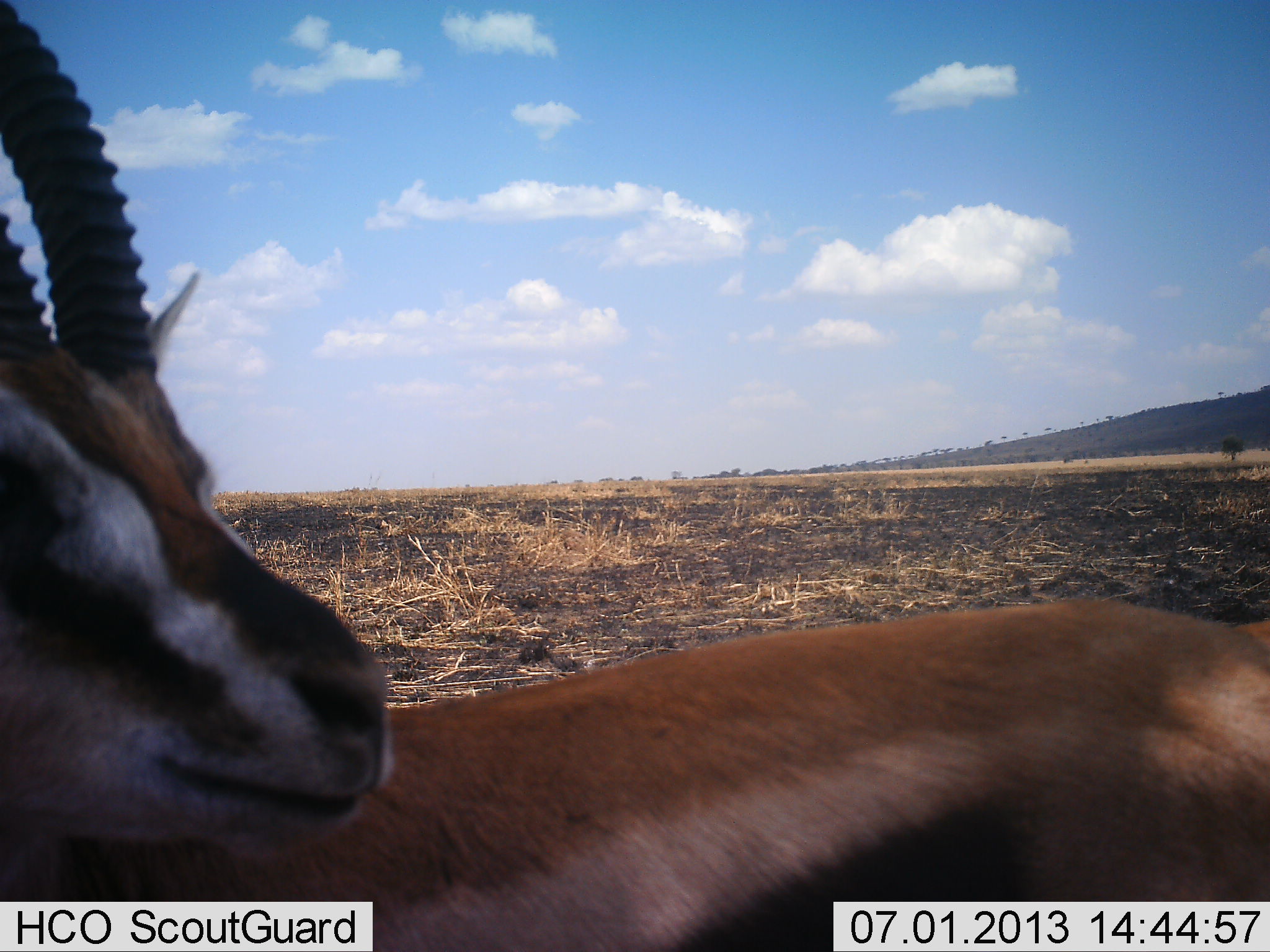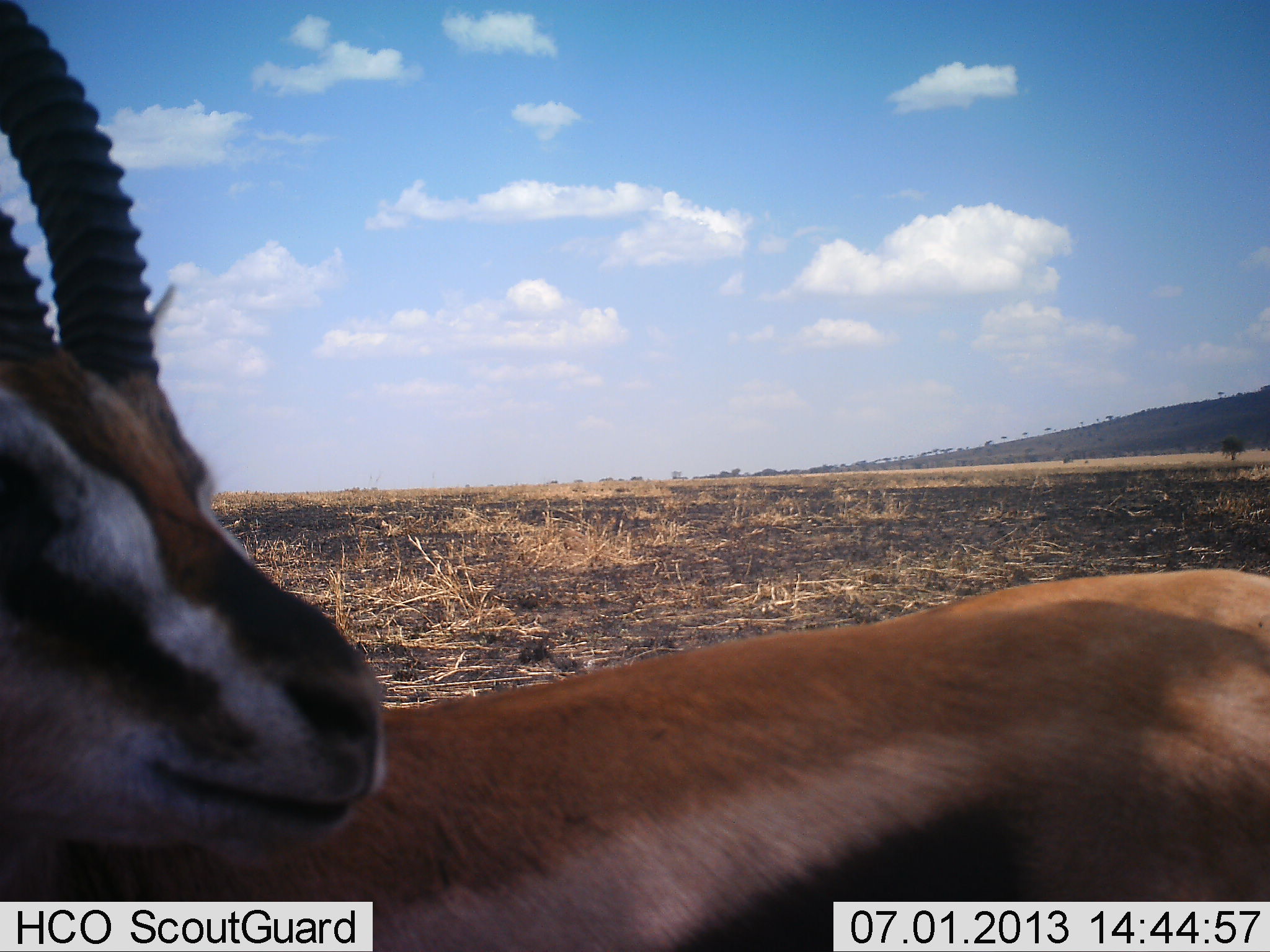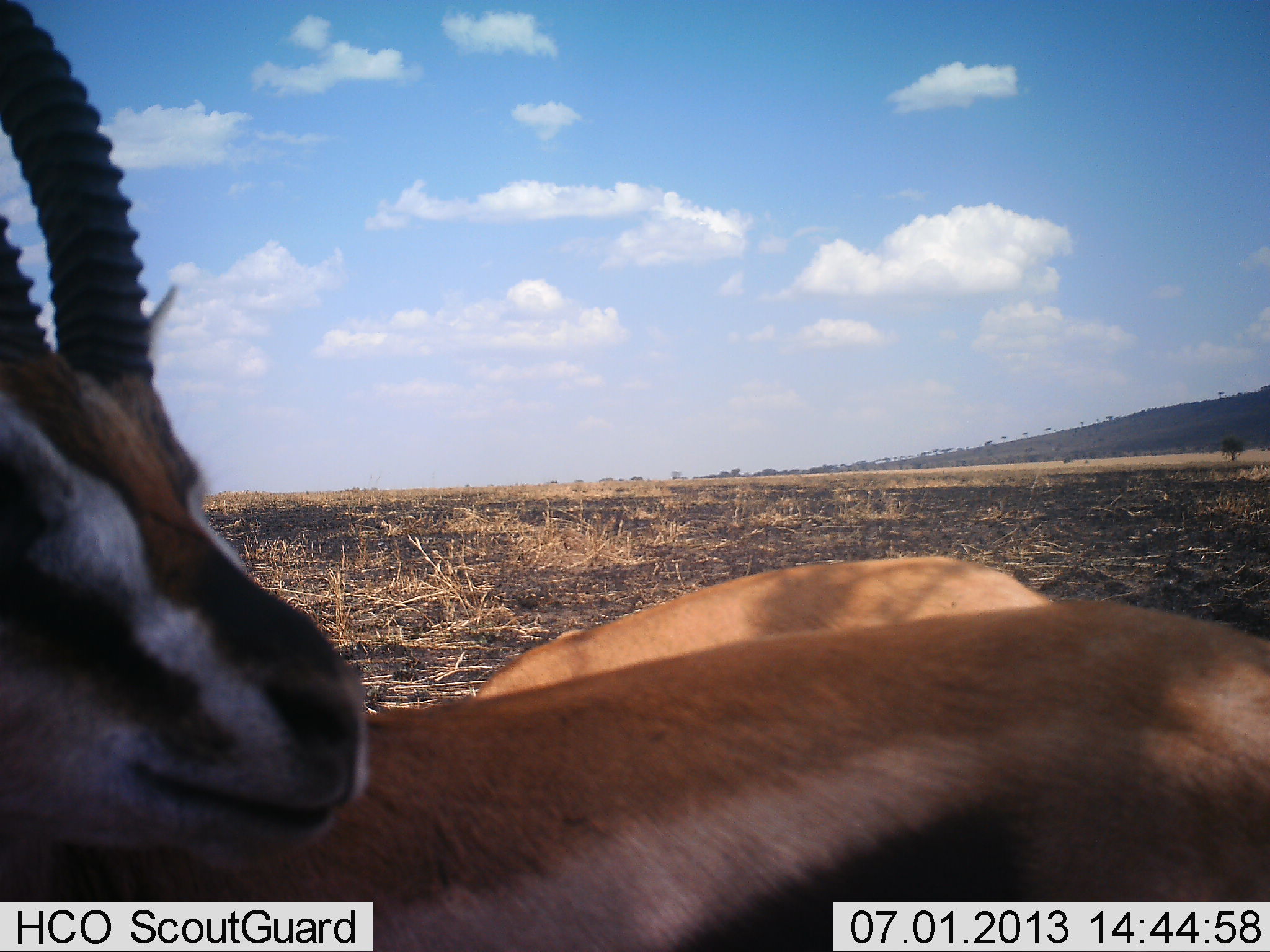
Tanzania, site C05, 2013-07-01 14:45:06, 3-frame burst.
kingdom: Animalia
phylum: Chordata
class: Mammalia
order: Artiodactyla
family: Bovidae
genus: Eudorcas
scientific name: Eudorcas thomsonii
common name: thomson's gazelle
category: gazellethomsons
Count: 2.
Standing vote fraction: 100%.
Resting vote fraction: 0%.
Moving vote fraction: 70%.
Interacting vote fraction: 0%.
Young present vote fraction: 0%.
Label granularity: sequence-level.